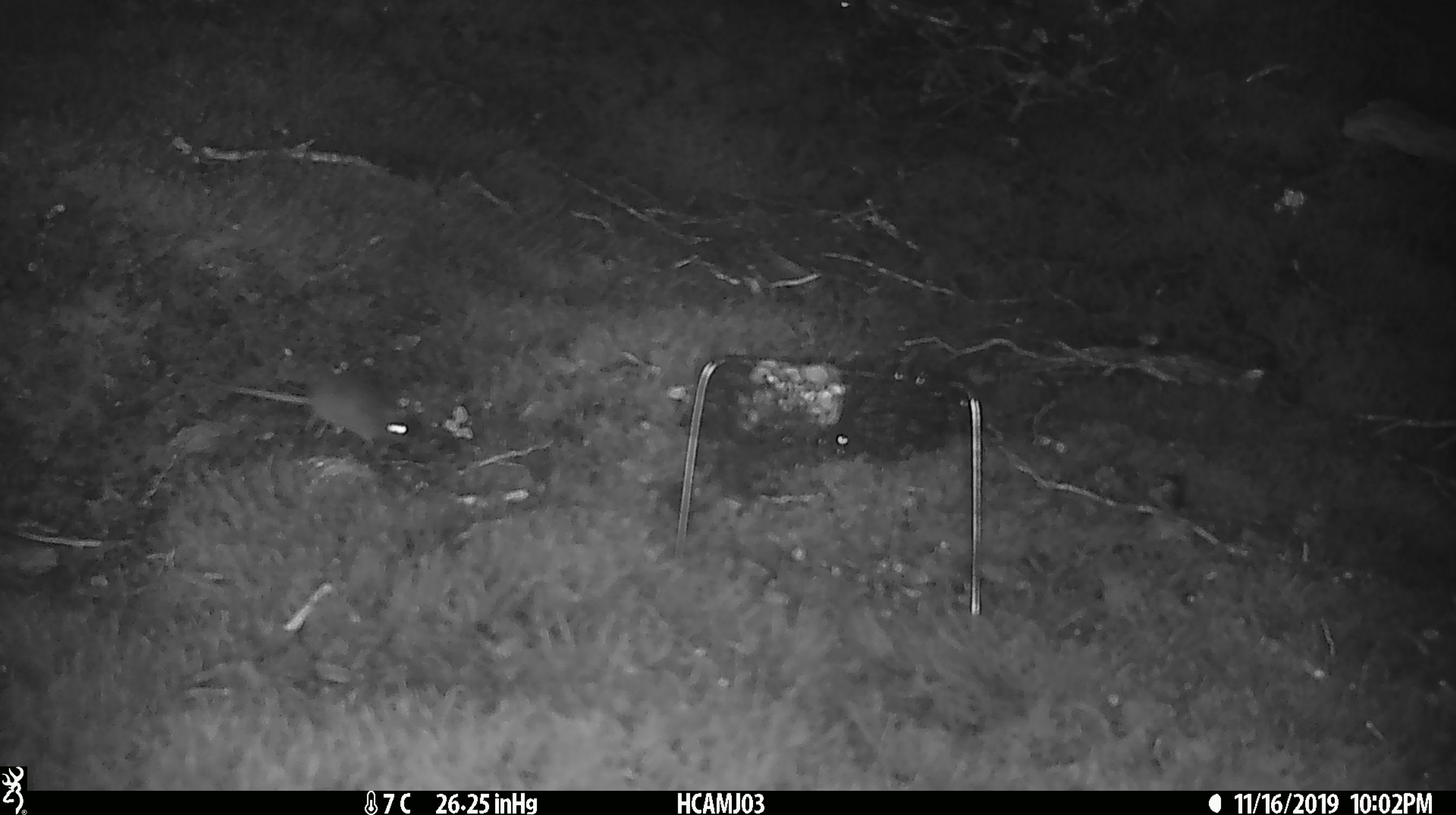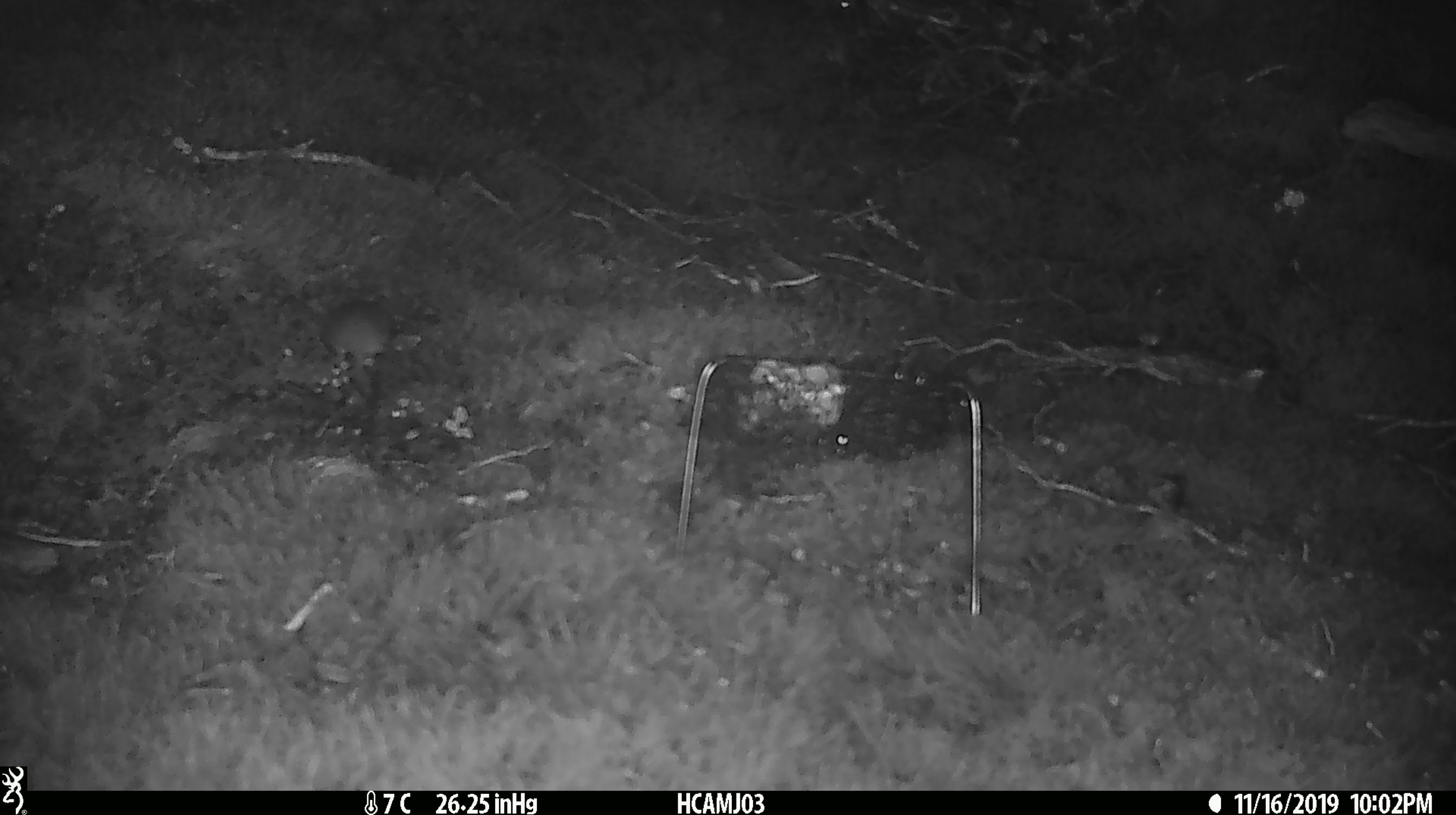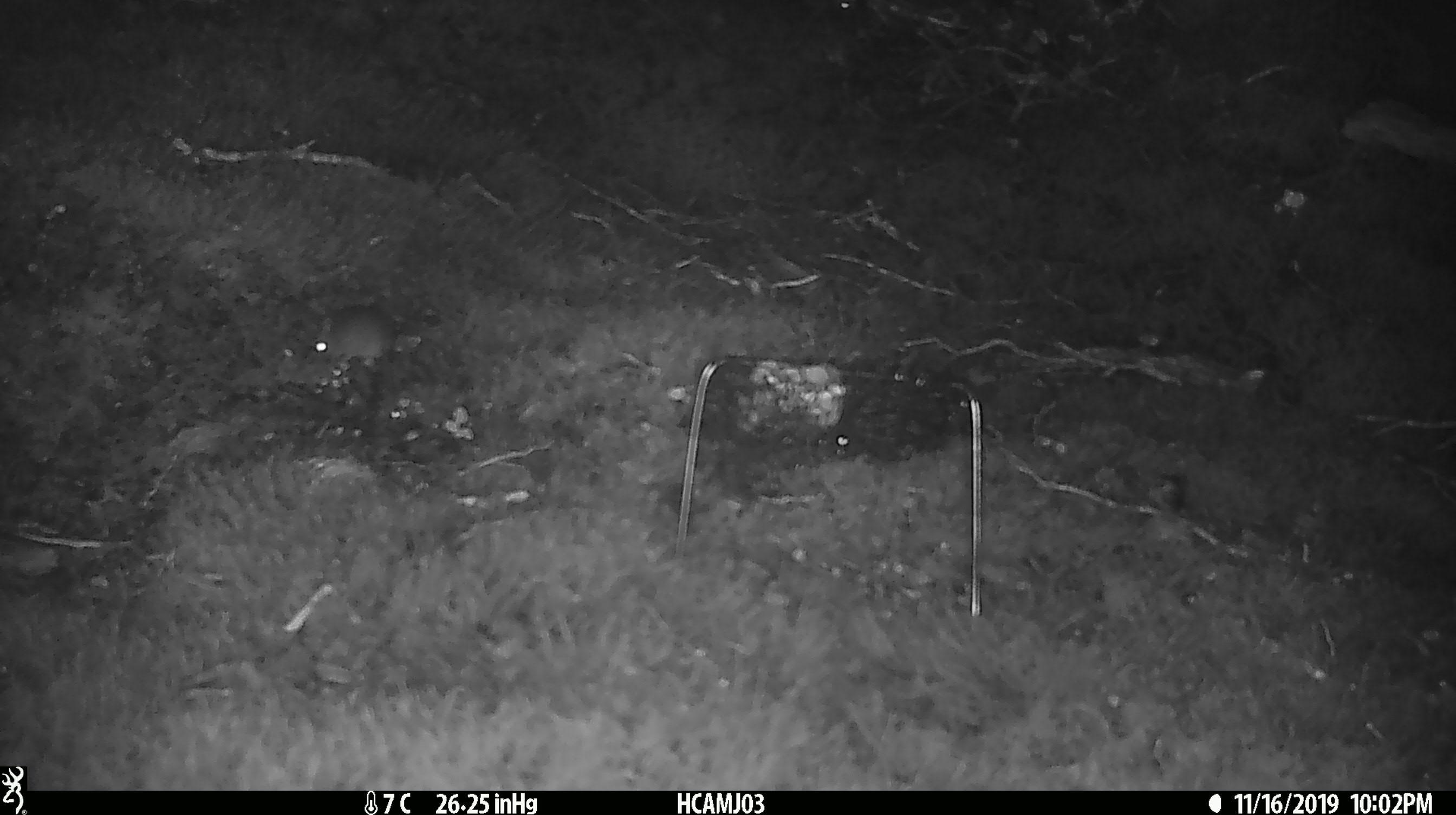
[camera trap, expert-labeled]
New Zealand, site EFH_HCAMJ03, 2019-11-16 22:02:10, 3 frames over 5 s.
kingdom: Animalia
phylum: Chordata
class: Mammalia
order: Rodentia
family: Muridae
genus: Mus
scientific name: Mus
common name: mouse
Mouse (Mus).